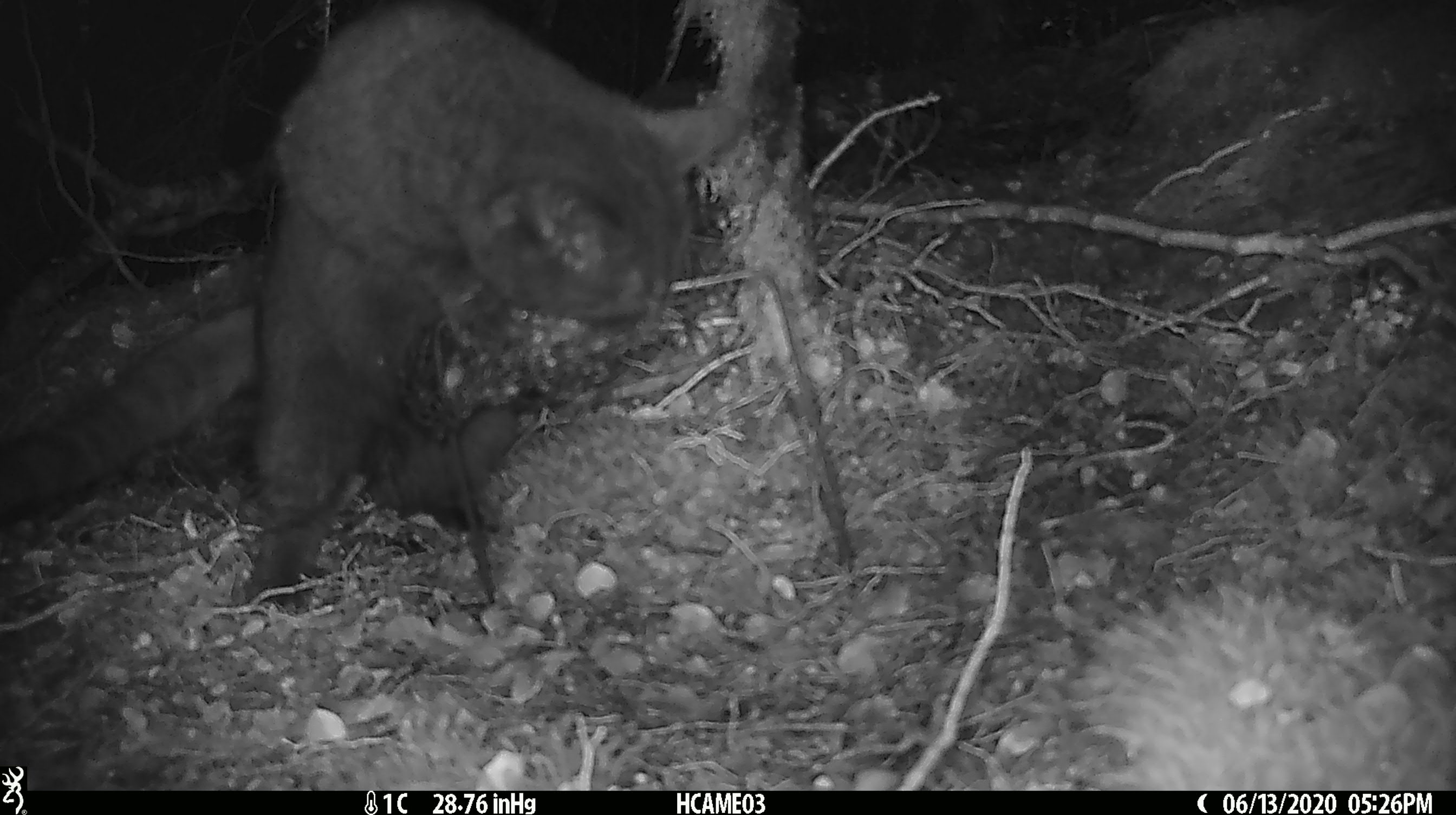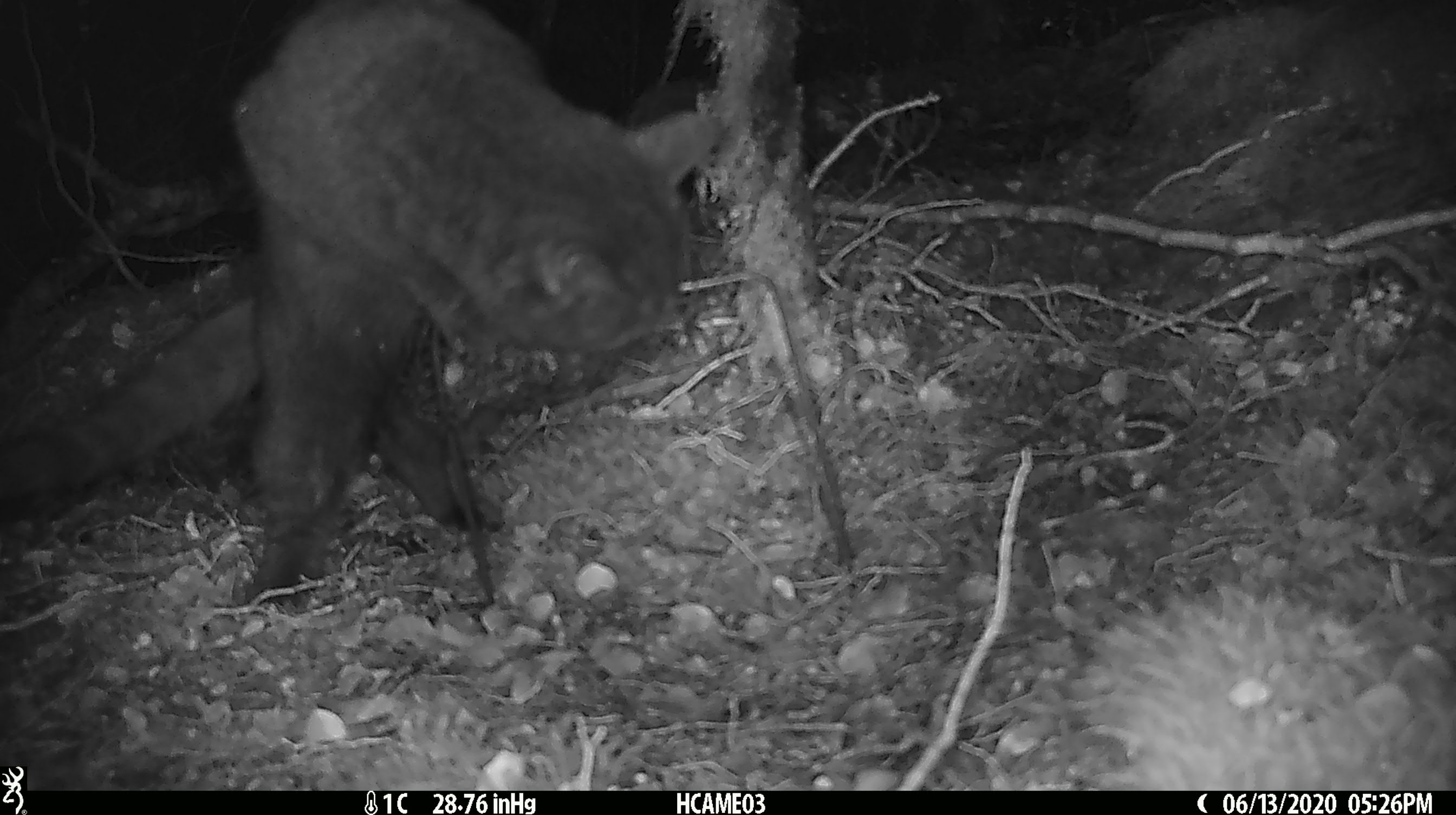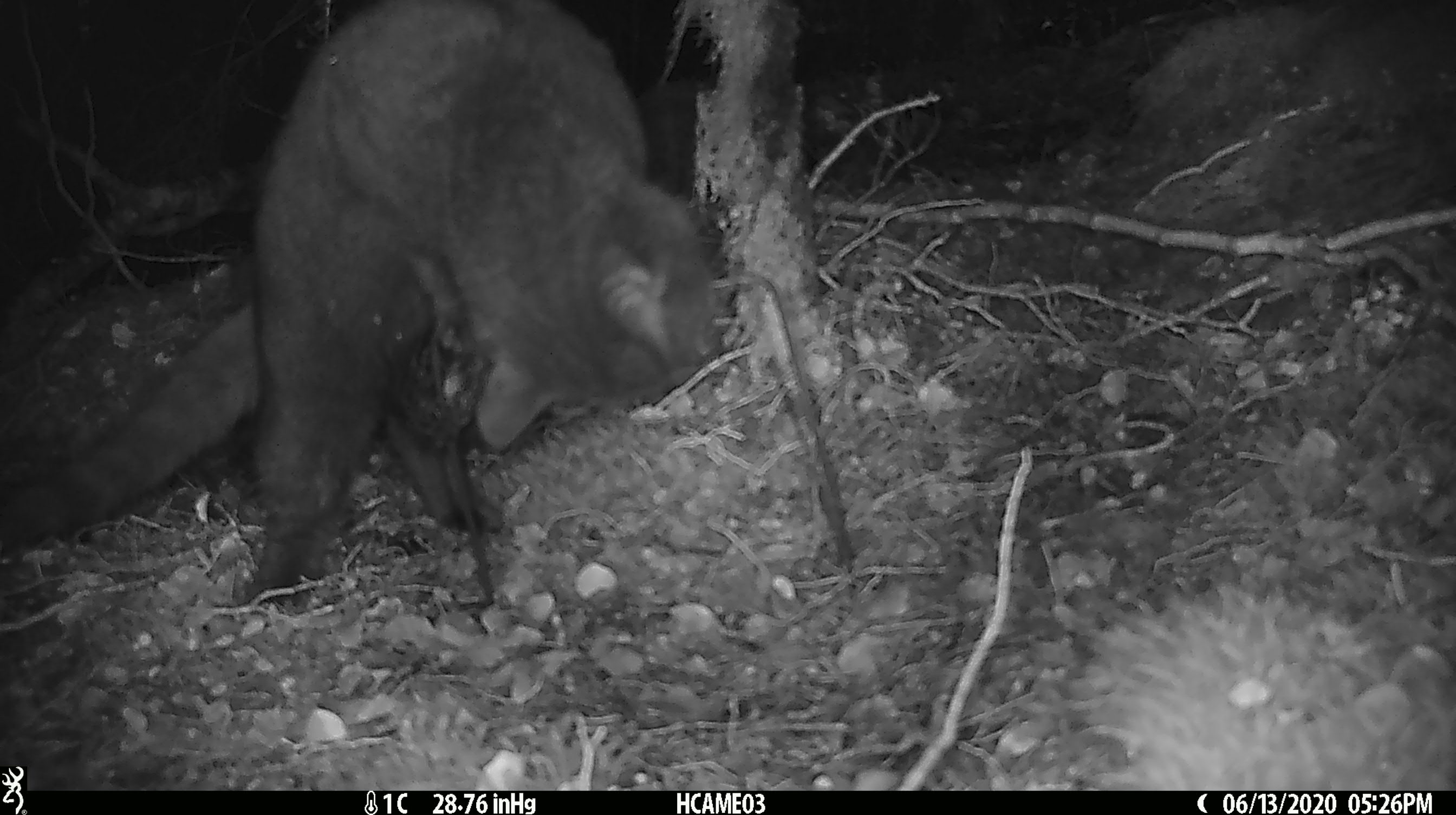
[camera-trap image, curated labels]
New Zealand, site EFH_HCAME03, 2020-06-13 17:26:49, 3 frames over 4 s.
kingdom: Animalia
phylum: Chordata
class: Mammalia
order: Carnivora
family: Felidae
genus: Felis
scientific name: Felis catus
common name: domestic cat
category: cat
Cat (domestic cat) (Felis catus).